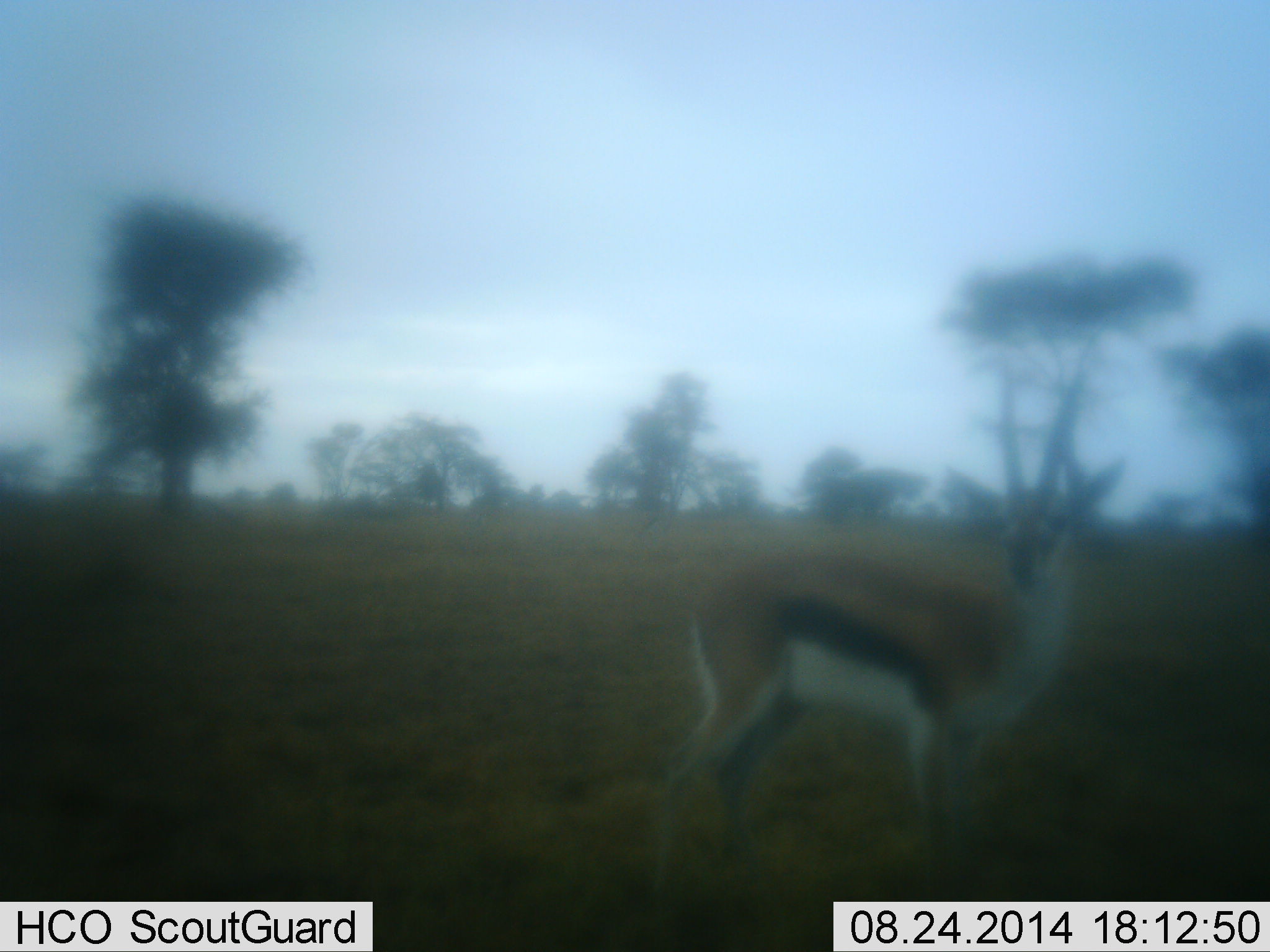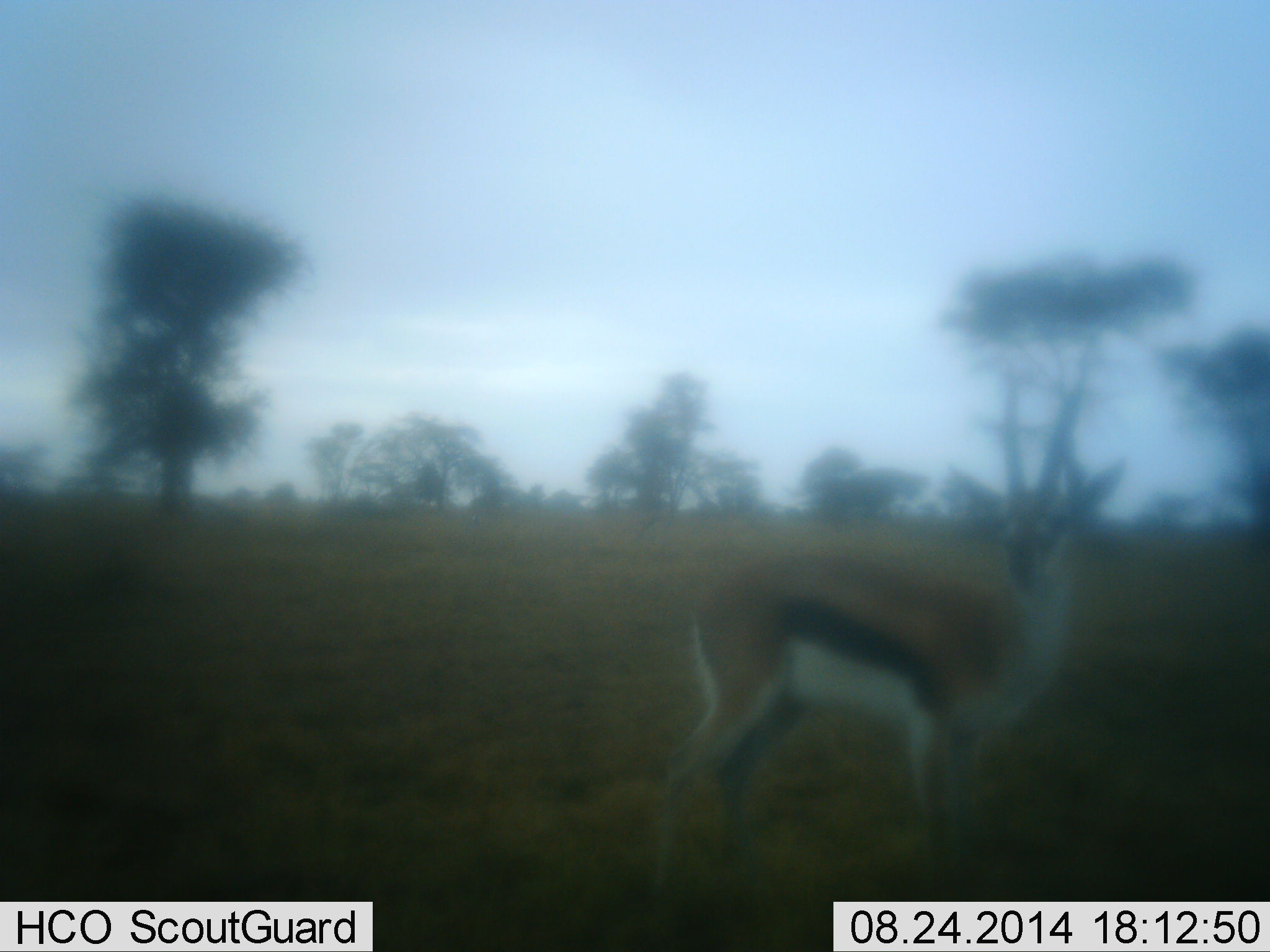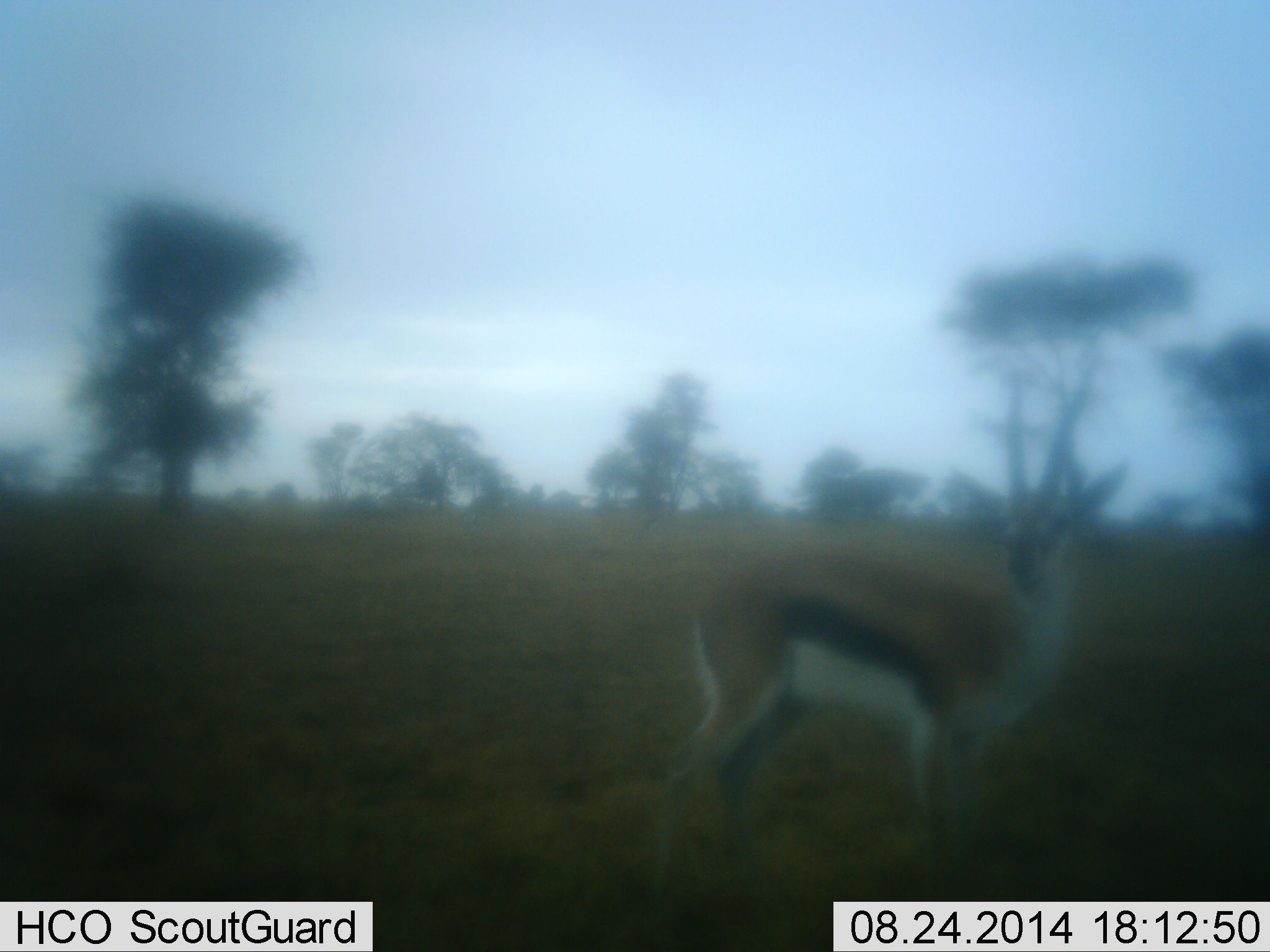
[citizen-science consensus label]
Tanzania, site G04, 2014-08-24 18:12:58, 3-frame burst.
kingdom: Animalia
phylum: Chordata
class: Mammalia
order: Artiodactyla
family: Bovidae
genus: Eudorcas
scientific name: Eudorcas thomsonii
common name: thomson's gazelle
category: gazellethomsons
Gazellethomsons (thomson's gazelle) (Eudorcas thomsonii), count 1. Behavior (volunteer vote fractions): standing 100%, resting 0%, moving 0%, interacting 0%. Young present (vote fraction): 0%. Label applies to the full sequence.